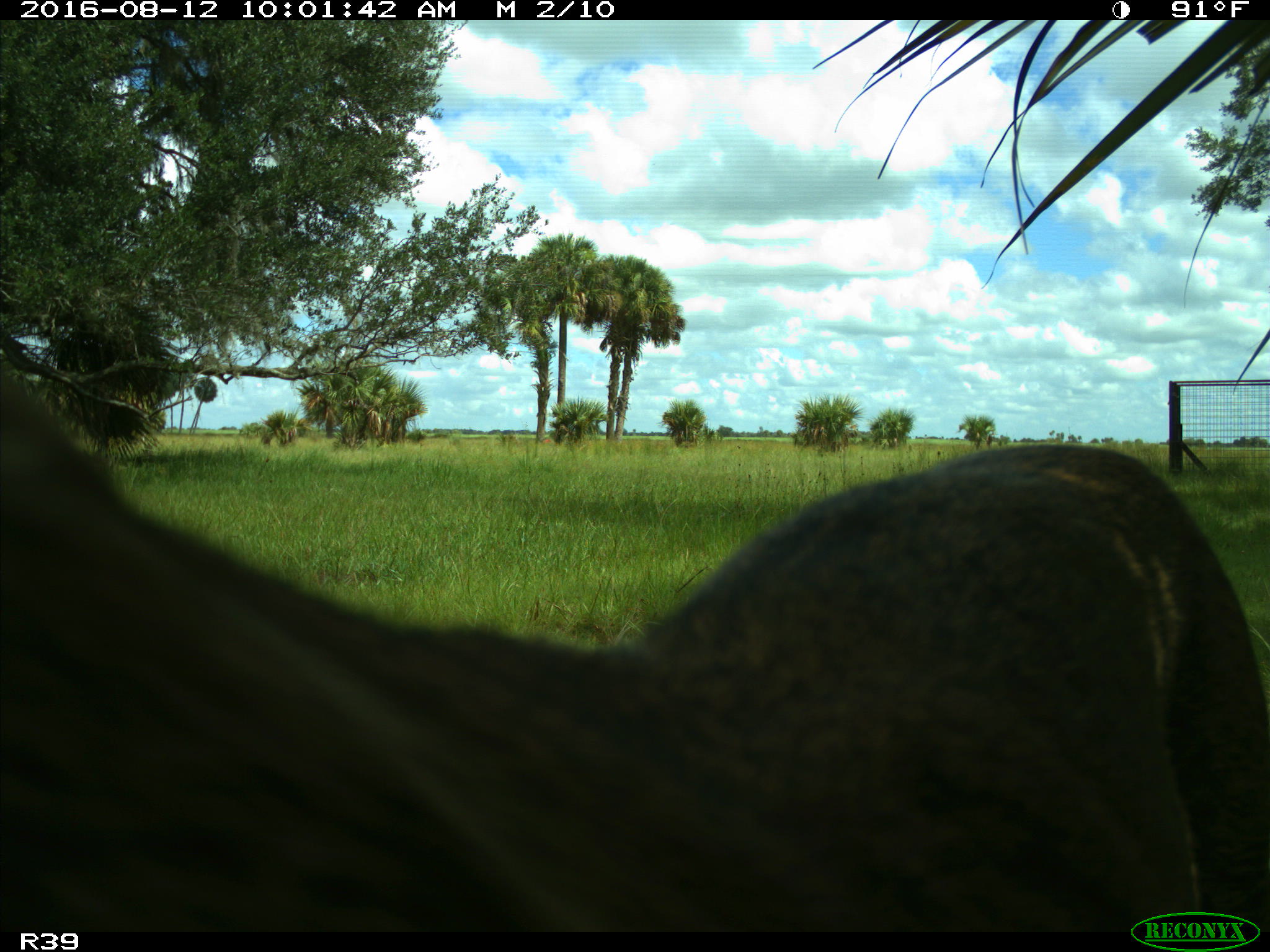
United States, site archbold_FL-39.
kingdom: Animalia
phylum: Chordata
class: Mammalia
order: Carnivora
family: Felidae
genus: Lynx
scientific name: Lynx rufus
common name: bobcat